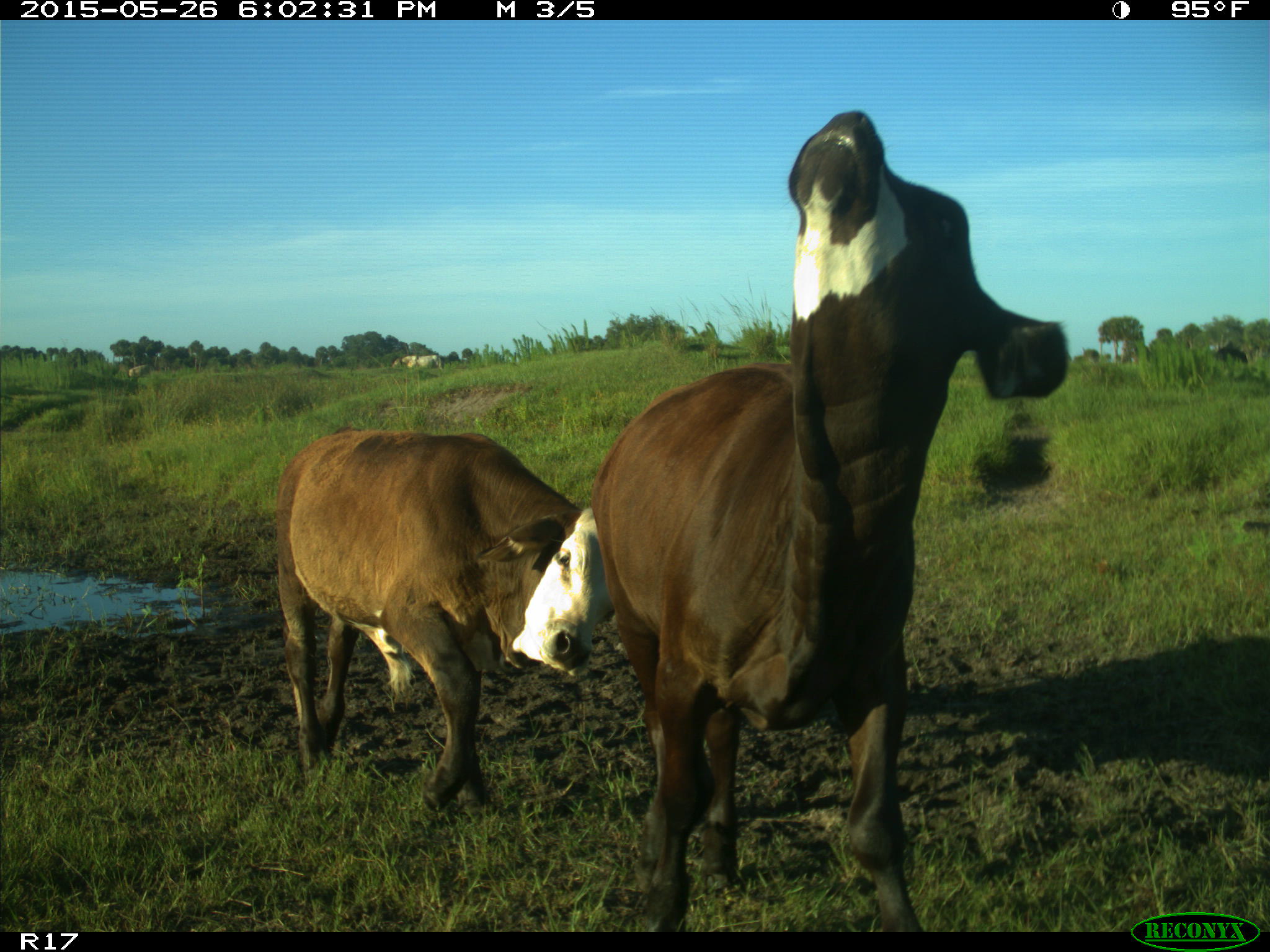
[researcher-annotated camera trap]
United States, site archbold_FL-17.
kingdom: Animalia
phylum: Chordata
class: Mammalia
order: Artiodactyla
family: Bovidae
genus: Bos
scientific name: Bos taurus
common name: domestic cow